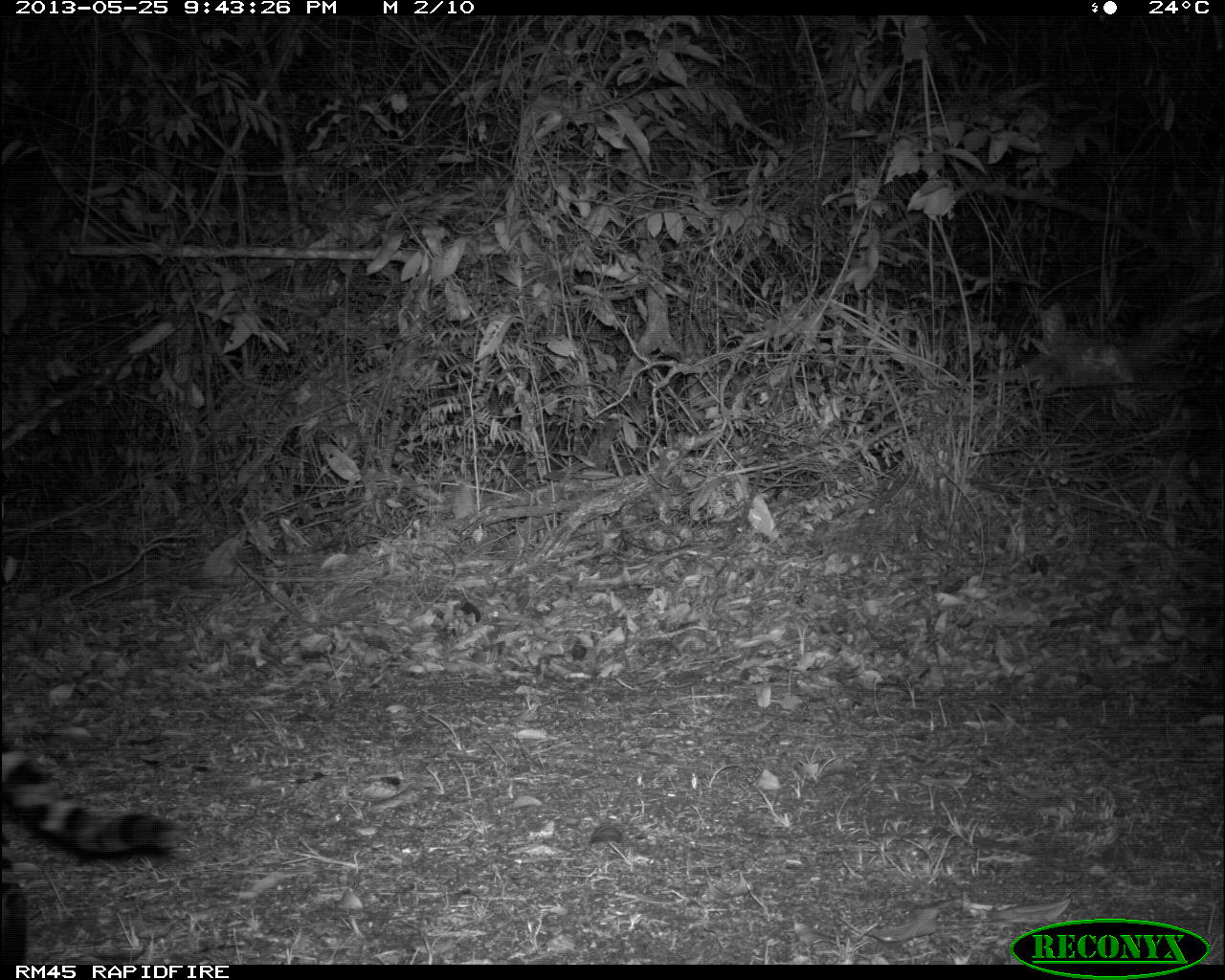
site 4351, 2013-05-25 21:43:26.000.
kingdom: Animalia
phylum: Chordata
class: Mammalia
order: Carnivora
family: Felidae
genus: Leopardus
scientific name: Leopardus pardalis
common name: ocelot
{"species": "Leopardus pardalis (ocelot)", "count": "1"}